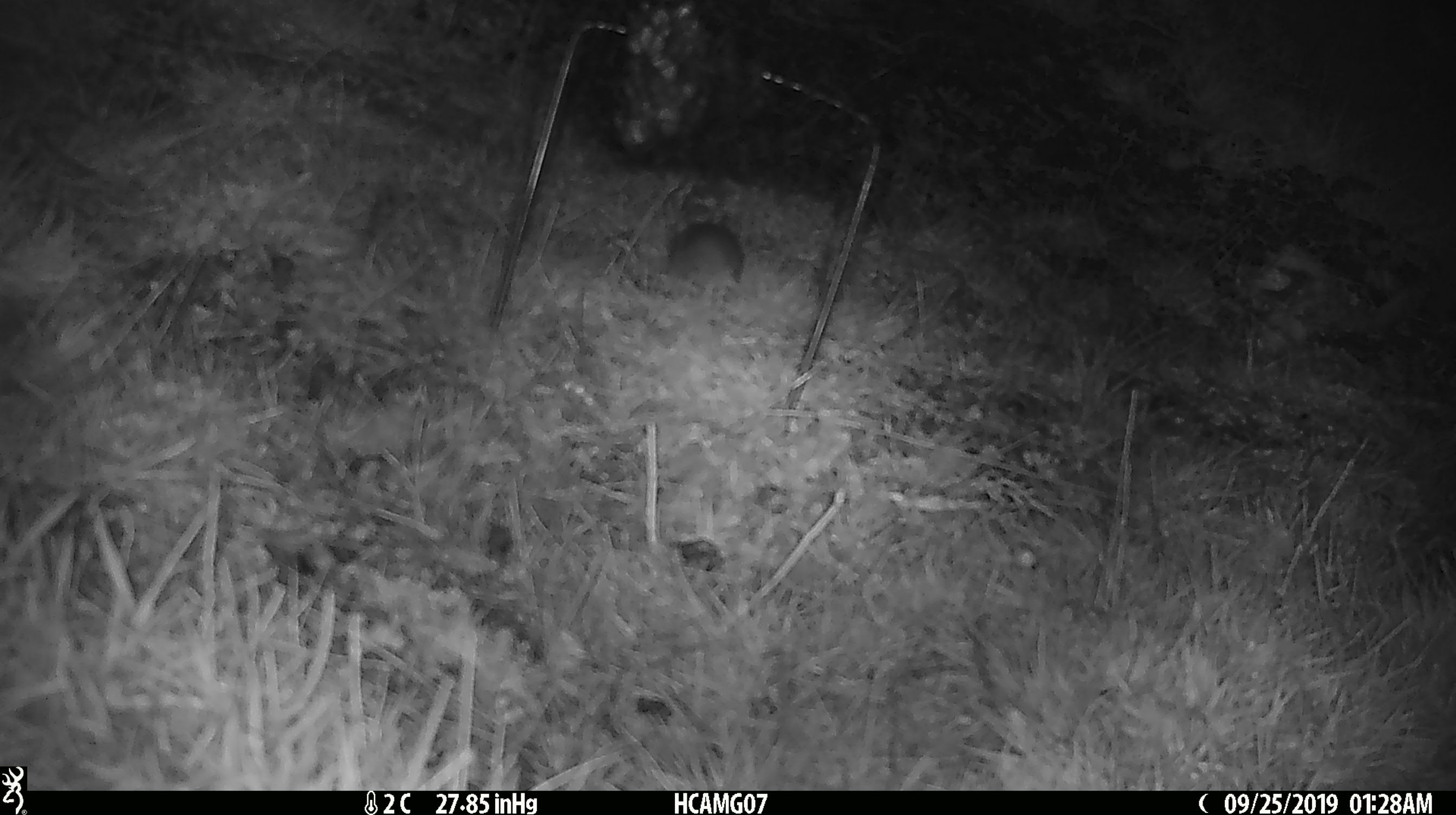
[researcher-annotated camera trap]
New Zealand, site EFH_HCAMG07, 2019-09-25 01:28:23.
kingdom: Animalia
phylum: Chordata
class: Mammalia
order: Rodentia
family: Muridae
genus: Mus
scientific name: Mus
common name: mouse